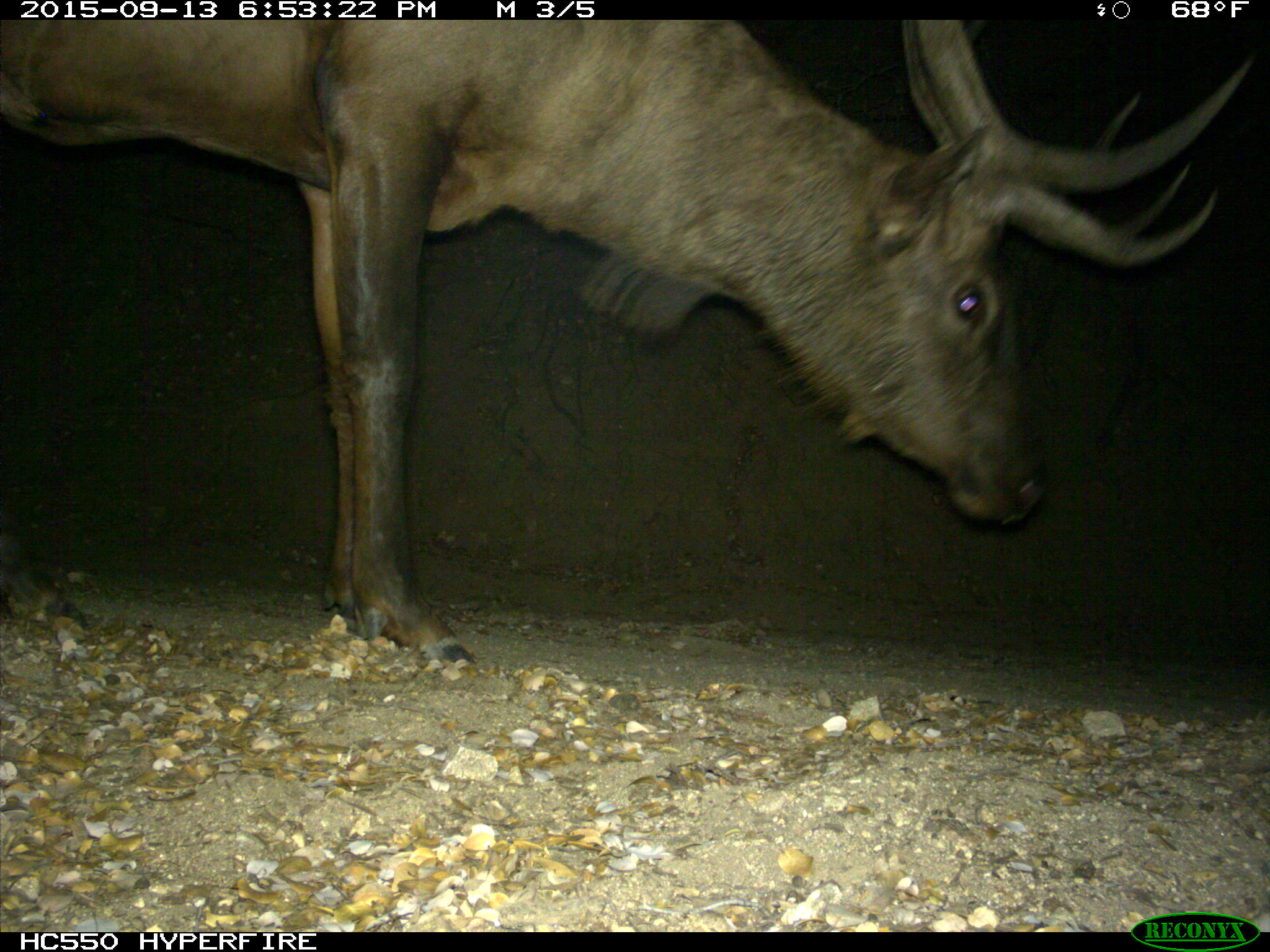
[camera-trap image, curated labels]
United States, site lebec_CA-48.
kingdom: Animalia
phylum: Chordata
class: Mammalia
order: Artiodactyla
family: Cervidae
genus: Cervus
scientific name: Cervus canadensis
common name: elk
Cervus canadensis (elk).